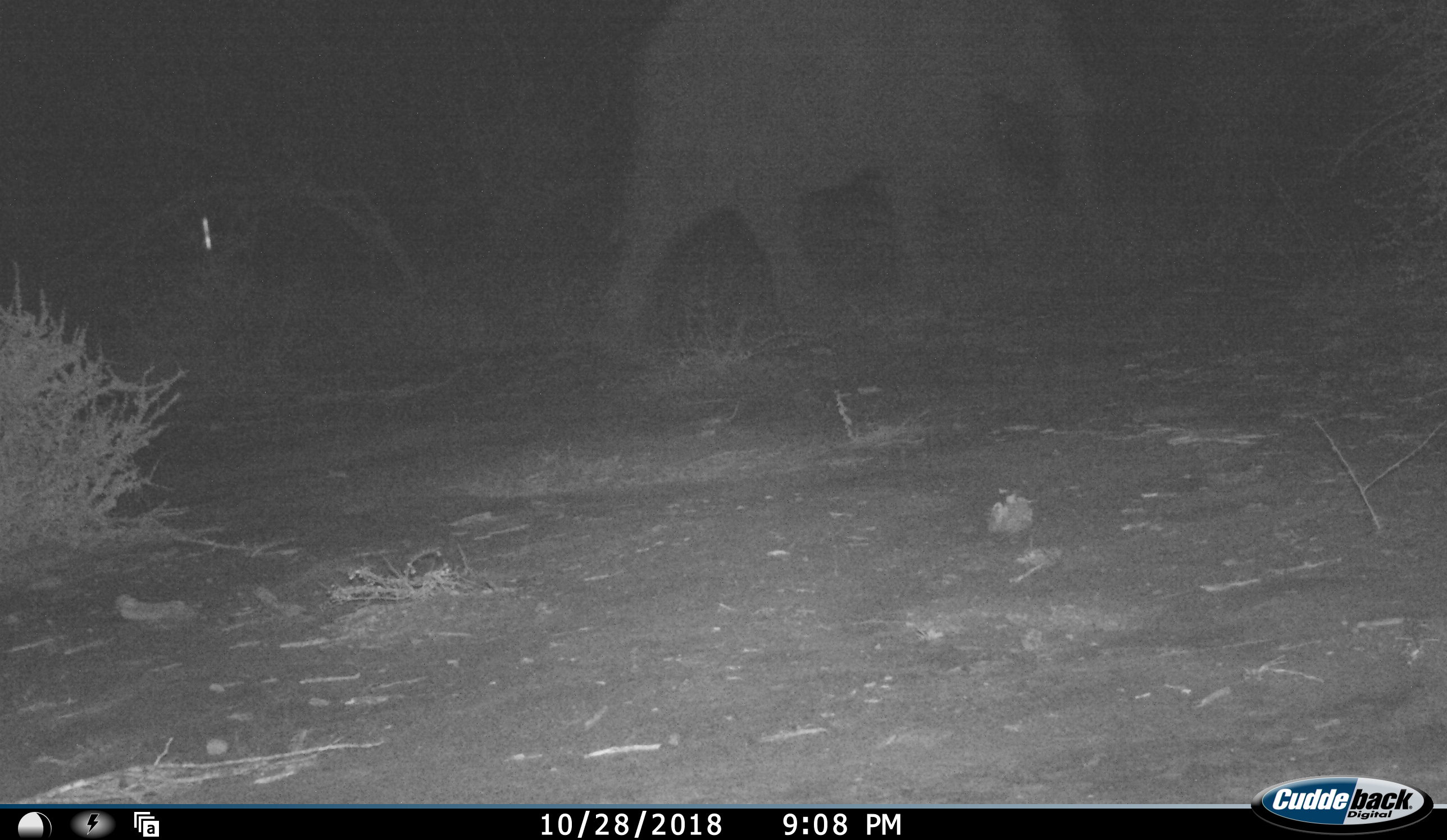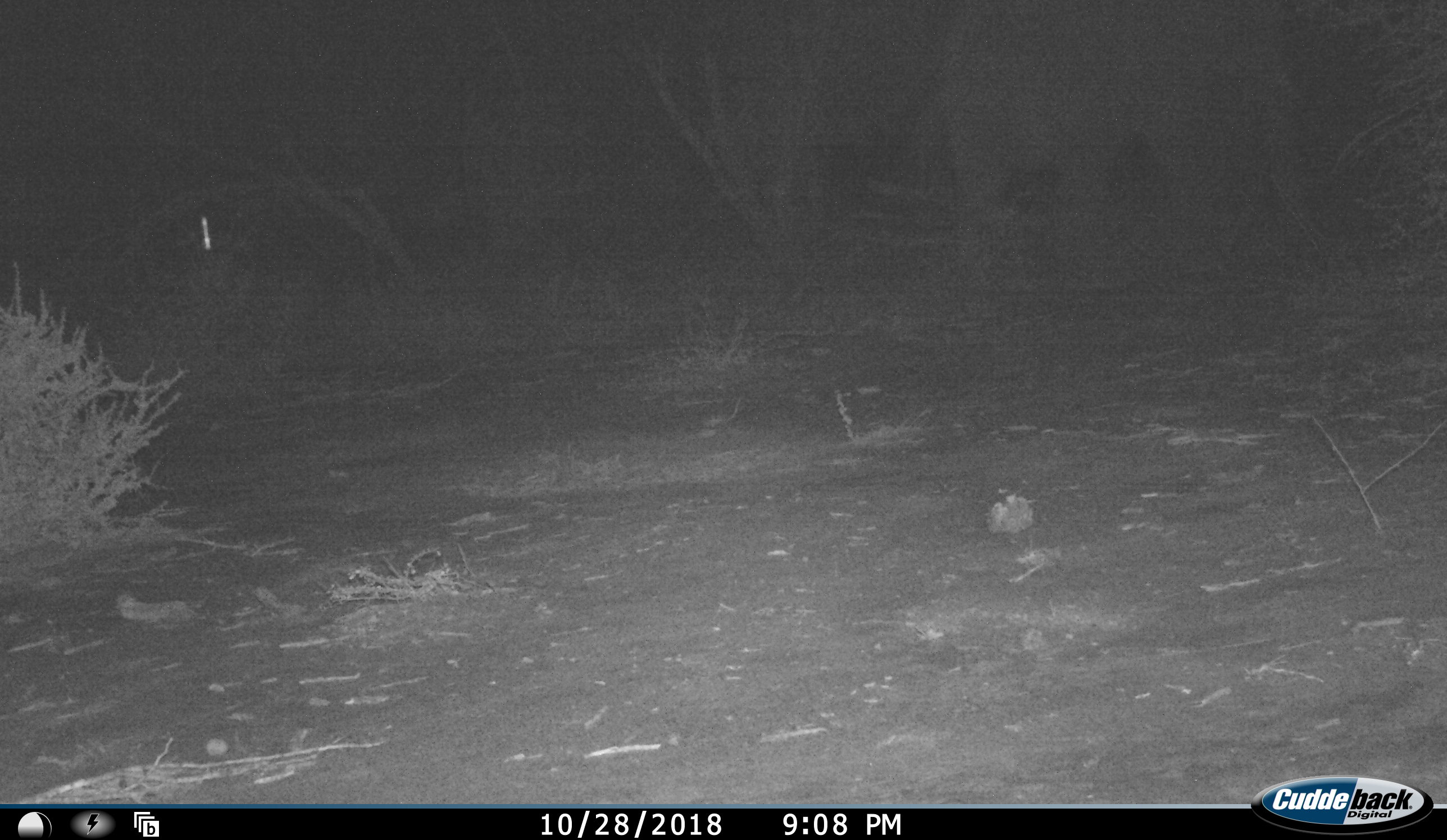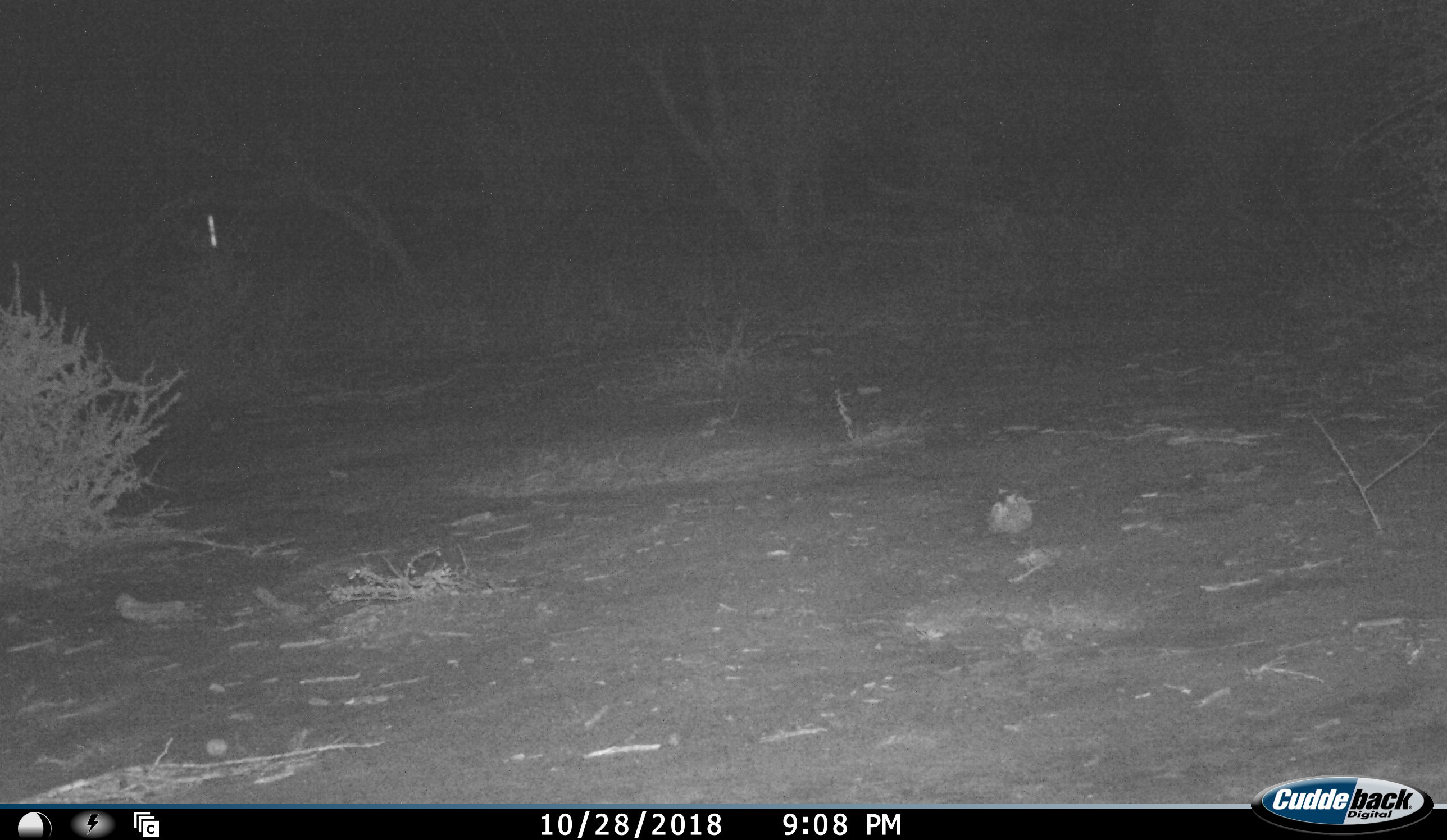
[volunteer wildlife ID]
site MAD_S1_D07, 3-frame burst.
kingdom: Animalia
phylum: Chordata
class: Mammalia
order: Proboscidea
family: Elephantidae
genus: Loxodonta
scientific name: Loxodonta africana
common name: african bush elephant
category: elephant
Elephant (african bush elephant) (Loxodonta africana), count 1. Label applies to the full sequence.